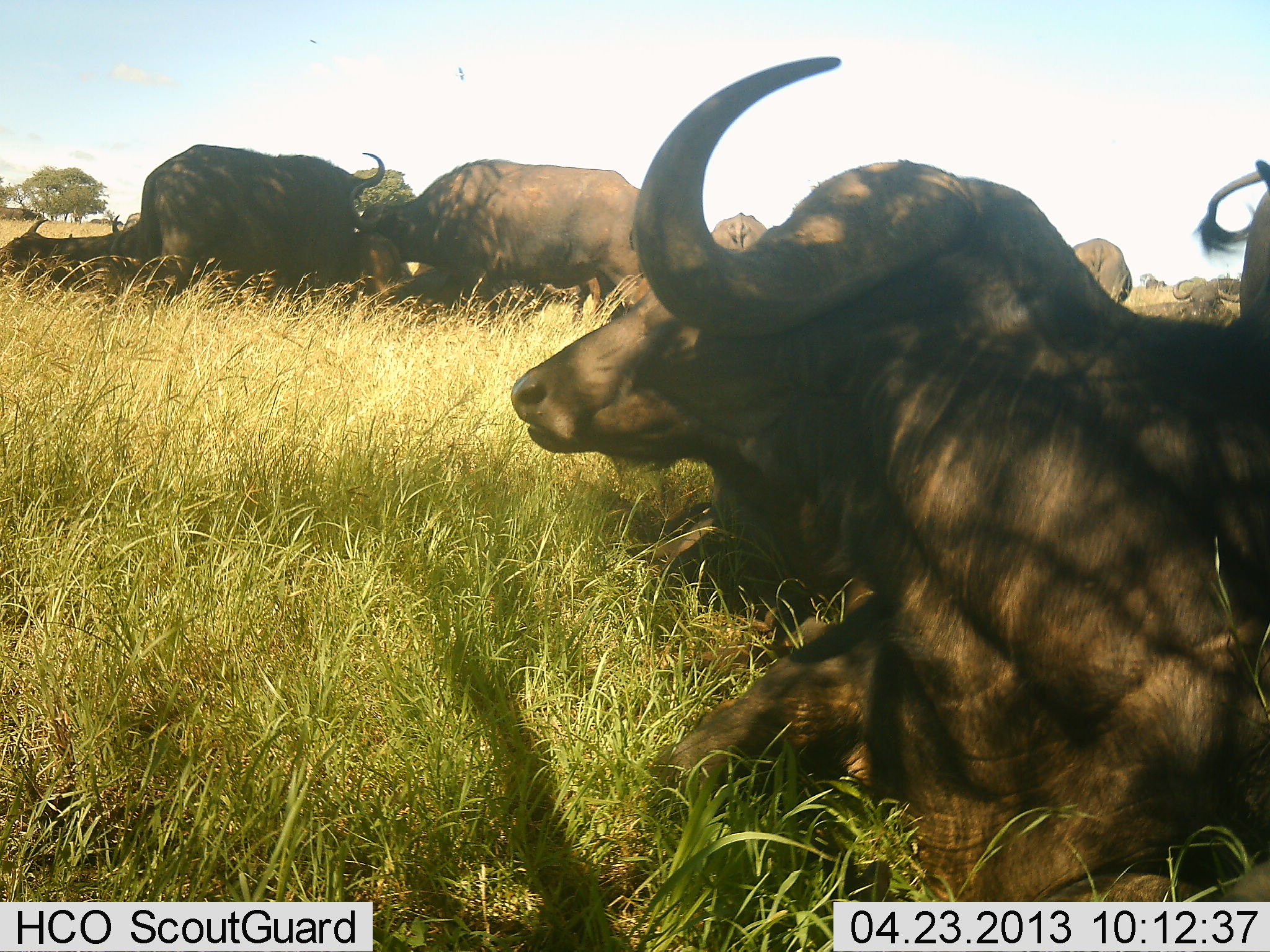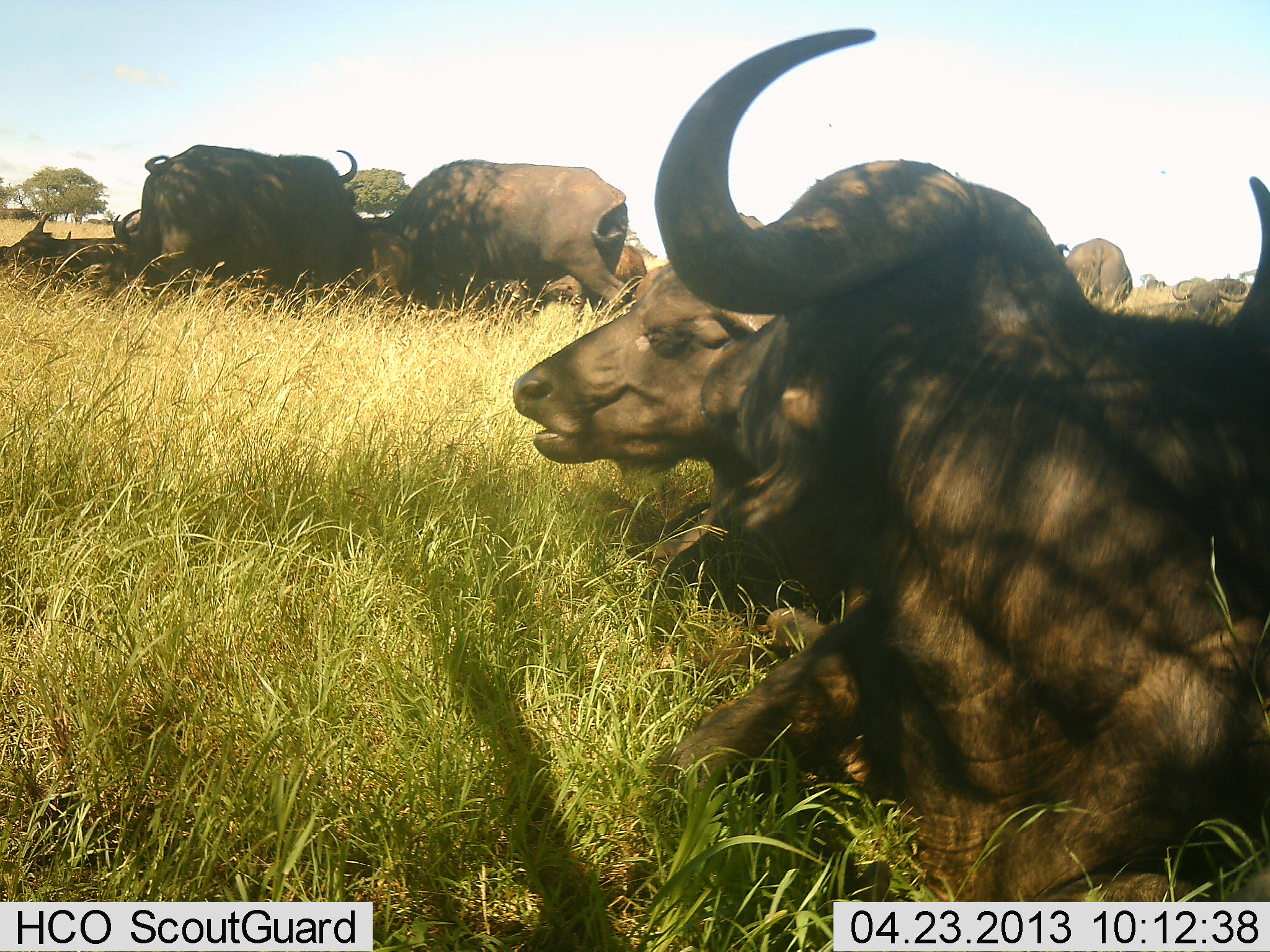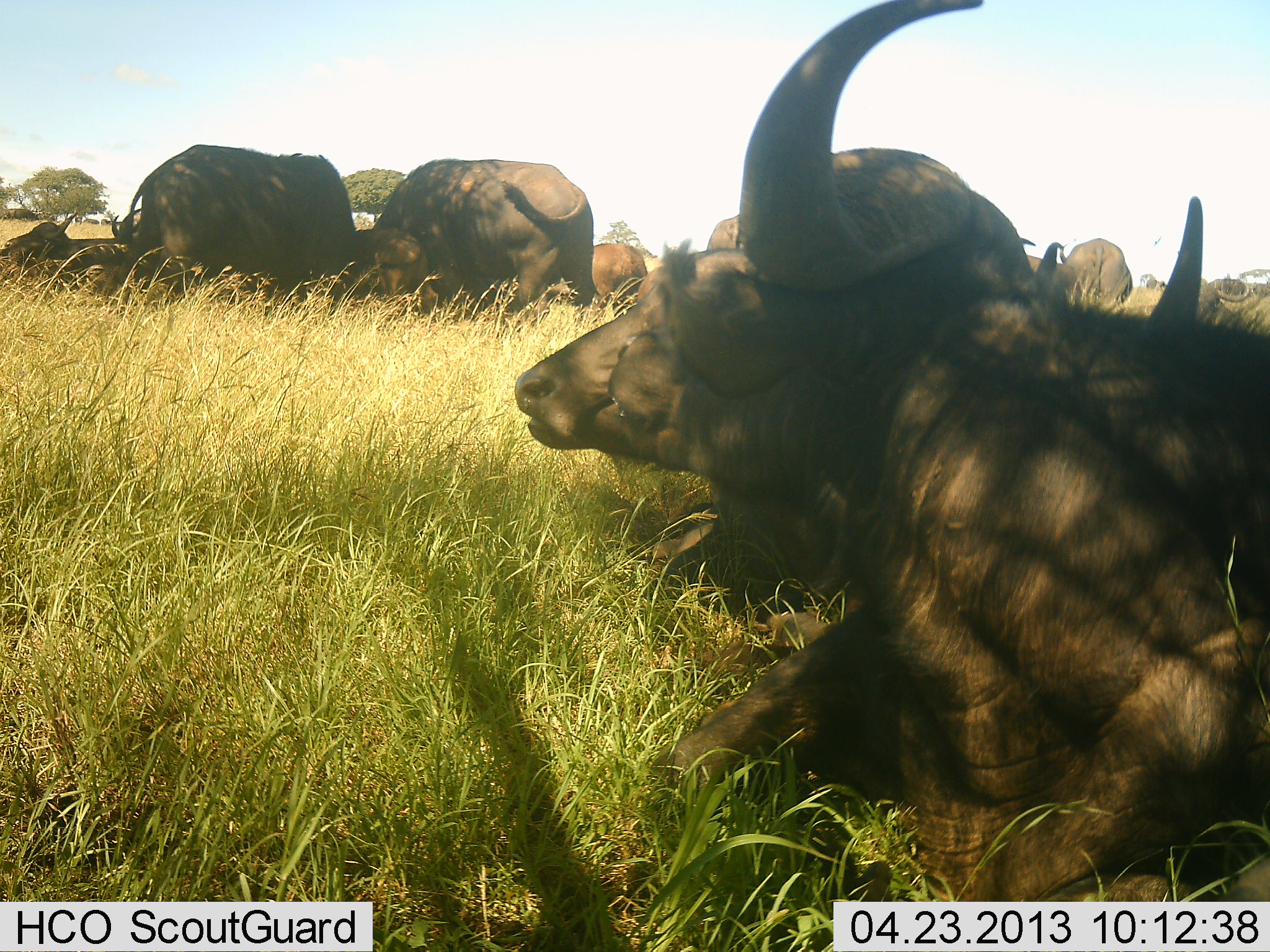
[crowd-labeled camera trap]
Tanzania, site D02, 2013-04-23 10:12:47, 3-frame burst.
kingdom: Animalia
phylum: Chordata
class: Mammalia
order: Artiodactyla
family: Bovidae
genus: Syncerus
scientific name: Syncerus caffer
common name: cape buffalo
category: buffalo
Buffalo (cape buffalo) (Syncerus caffer), count 10. Behavior (volunteer vote fractions): standing 39%, resting 100%, moving 10%, interacting 16%. Young present (vote fraction): 0%. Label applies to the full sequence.